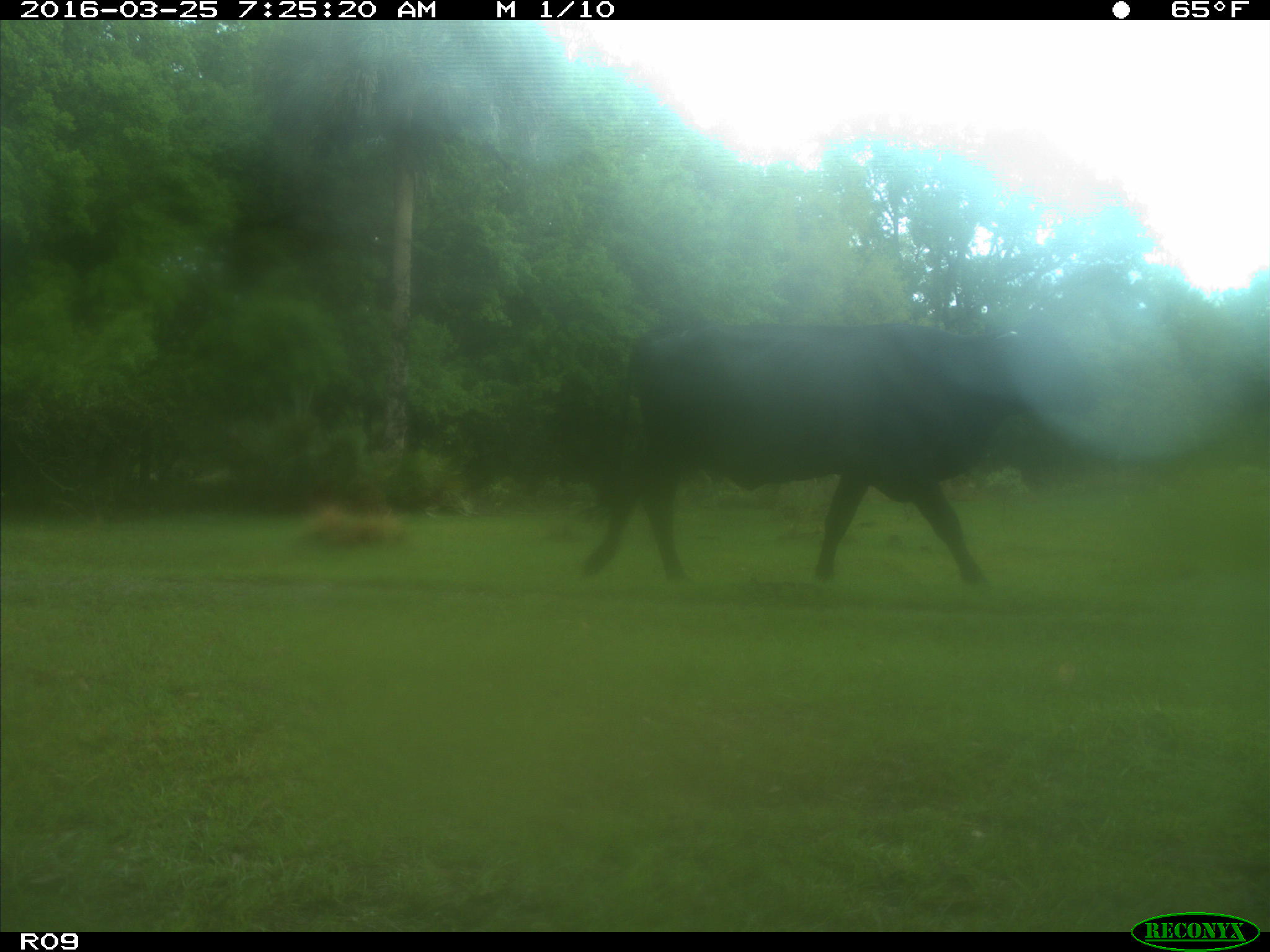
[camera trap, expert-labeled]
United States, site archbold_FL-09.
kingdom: Animalia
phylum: Chordata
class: Mammalia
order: Artiodactyla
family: Bovidae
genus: Bos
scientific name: Bos taurus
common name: domestic cow